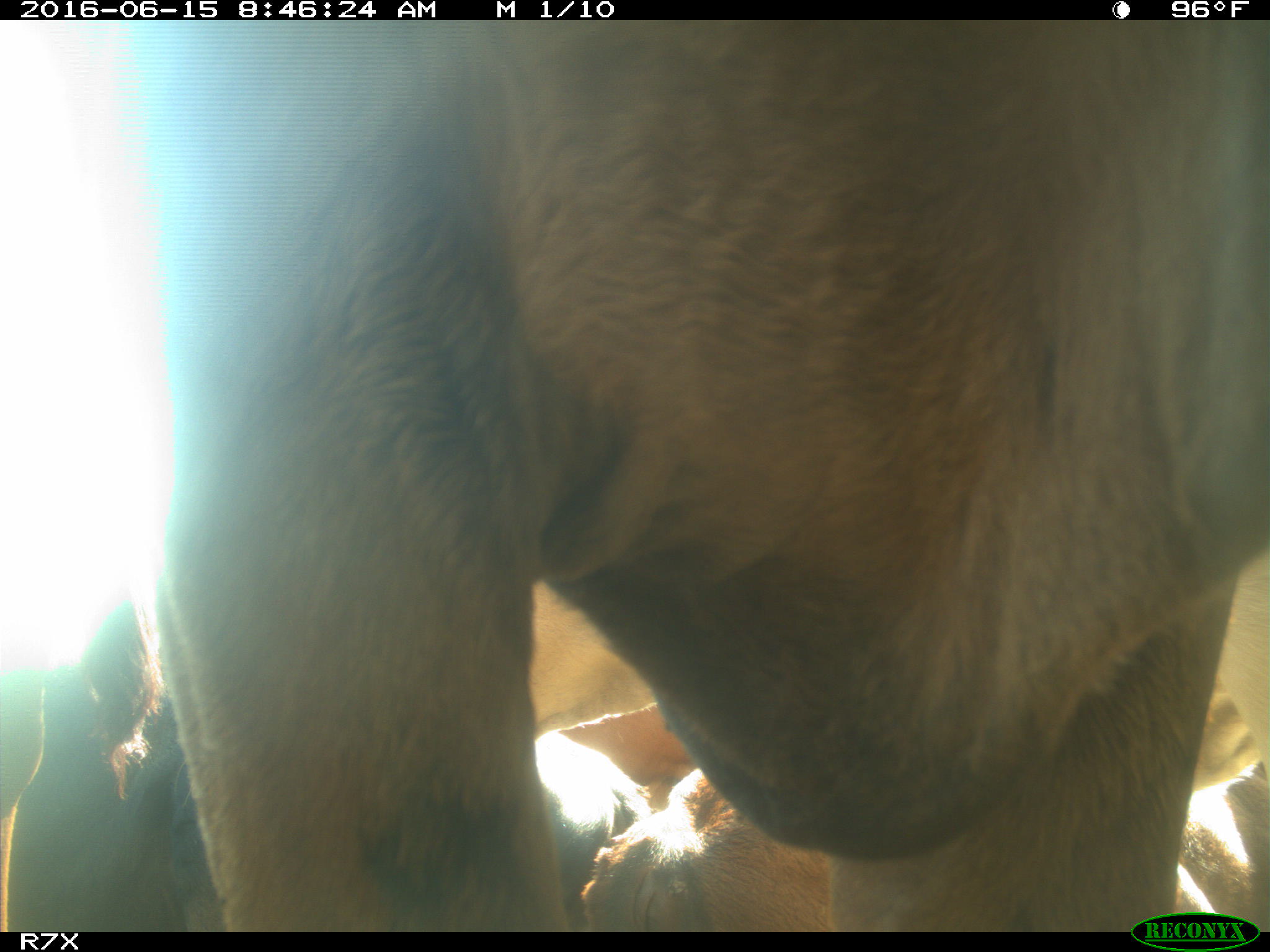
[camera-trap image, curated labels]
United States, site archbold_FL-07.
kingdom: Animalia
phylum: Chordata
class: Mammalia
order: Artiodactyla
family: Bovidae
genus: Bos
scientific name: Bos taurus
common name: domestic cow